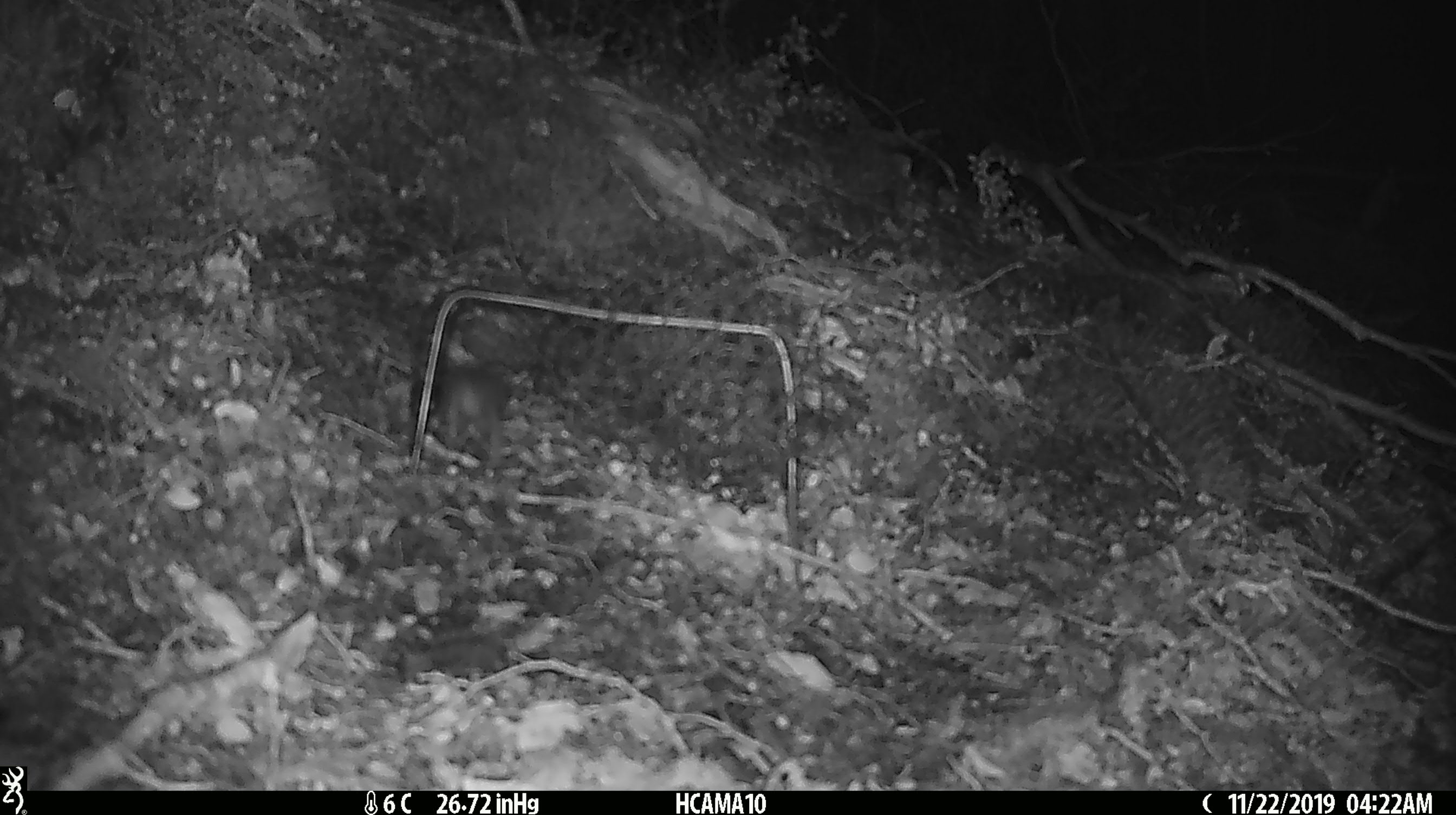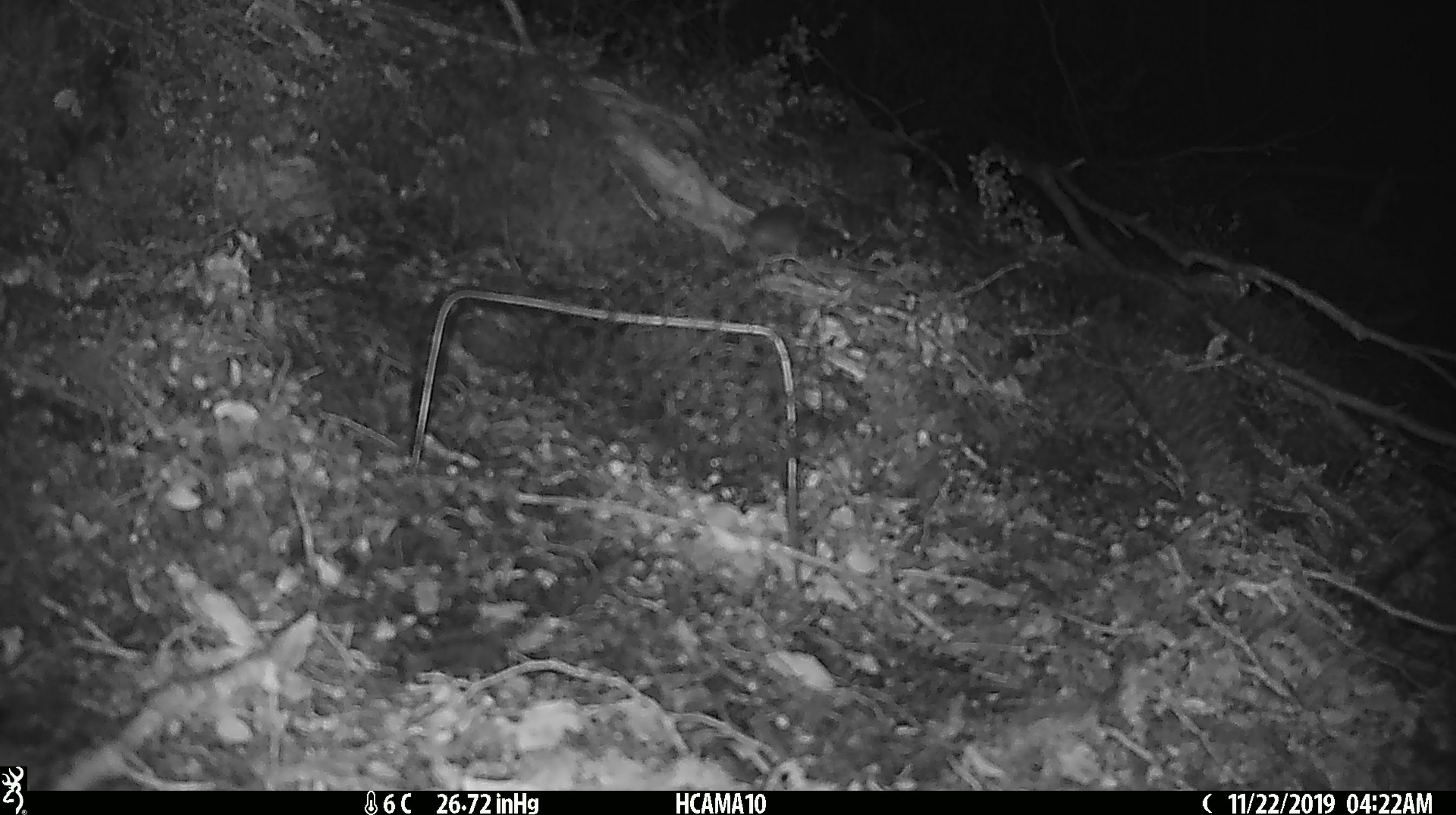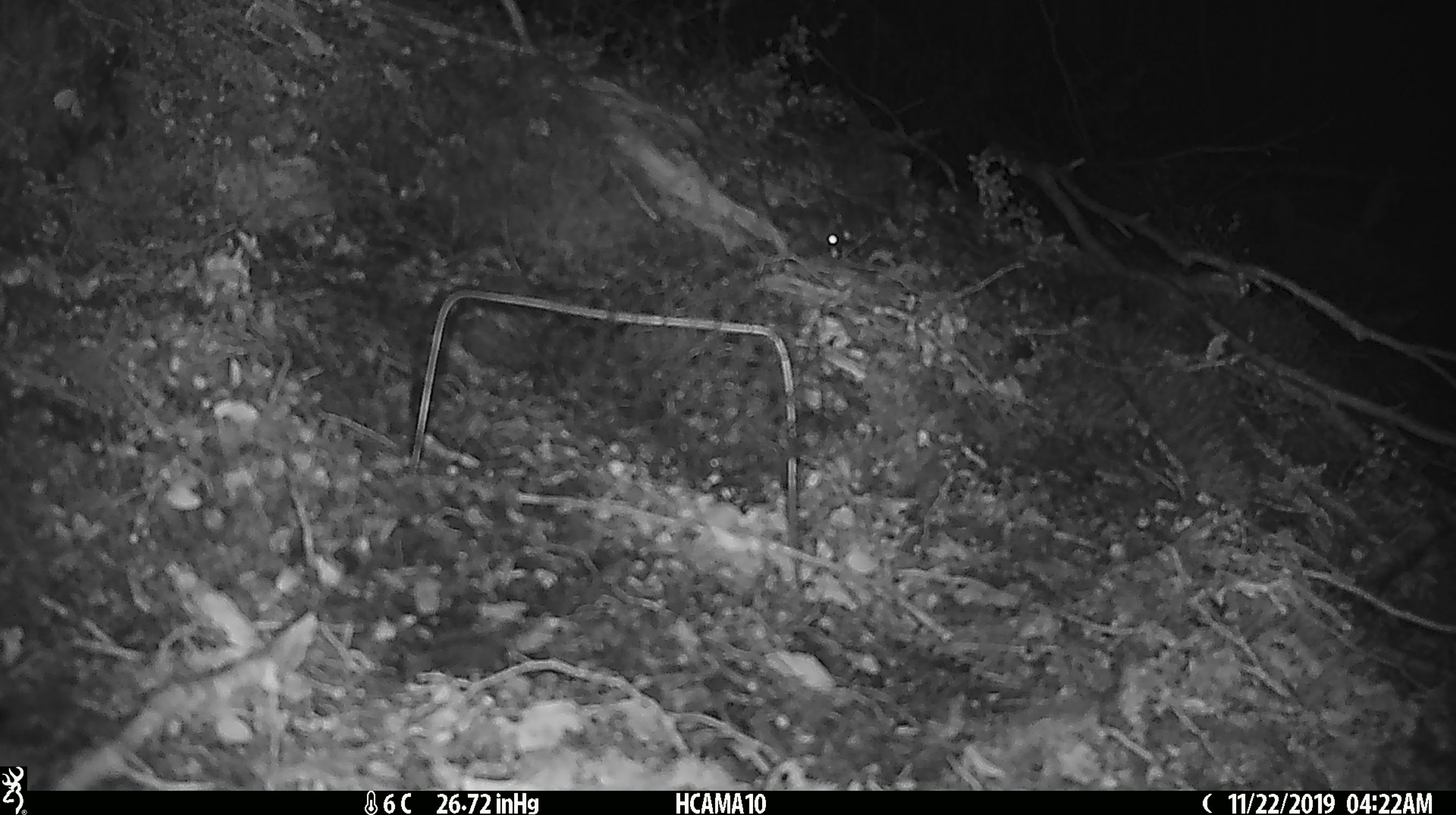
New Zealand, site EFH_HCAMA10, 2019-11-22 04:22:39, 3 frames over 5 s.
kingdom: Animalia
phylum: Chordata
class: Mammalia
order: Rodentia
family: Muridae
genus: Mus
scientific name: Mus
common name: mouse